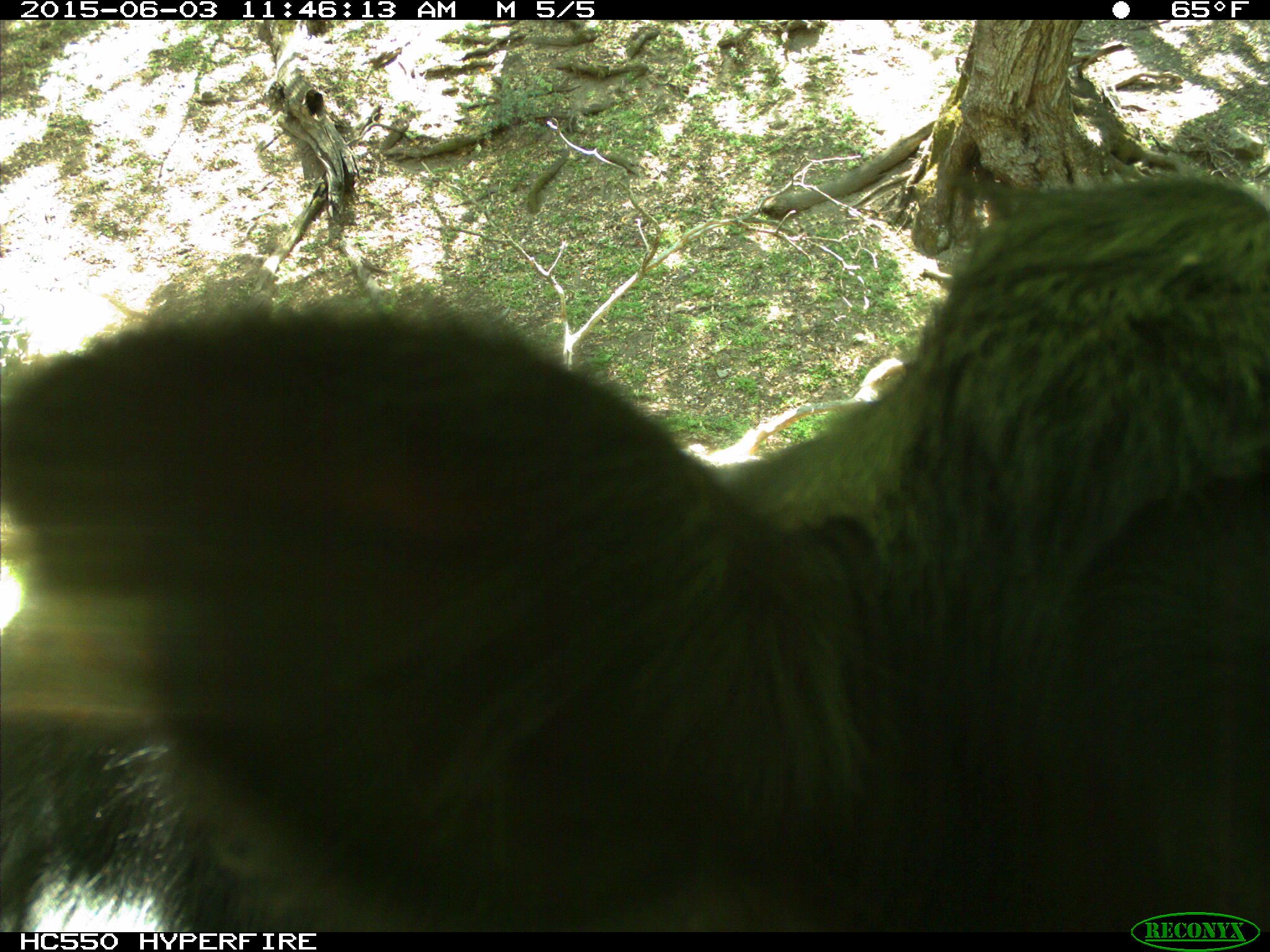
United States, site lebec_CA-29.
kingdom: Animalia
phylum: Chordata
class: Mammalia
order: Artiodactyla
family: Bovidae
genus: Bos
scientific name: Bos taurus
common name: domestic cow